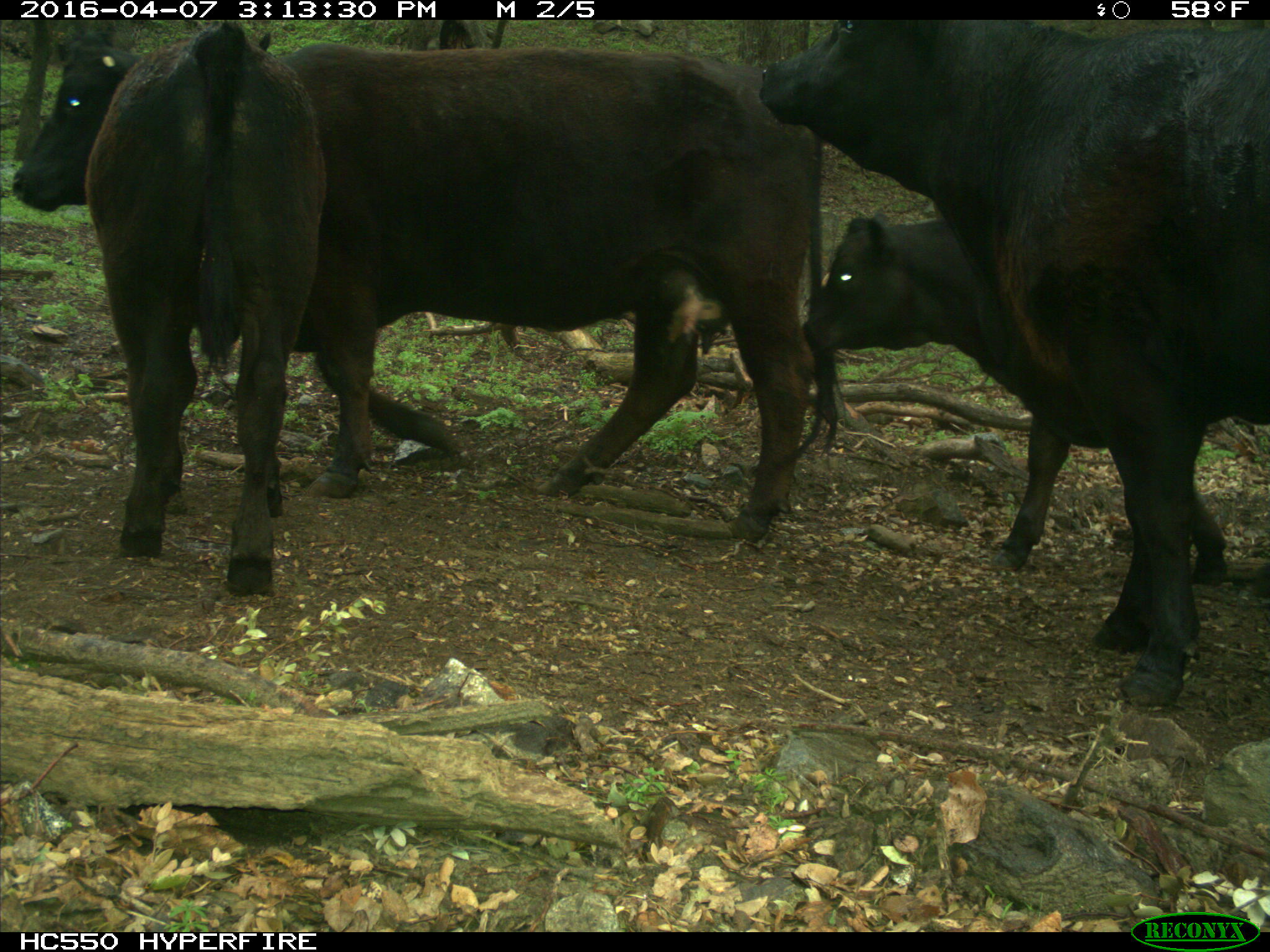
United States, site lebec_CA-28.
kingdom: Animalia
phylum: Chordata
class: Mammalia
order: Artiodactyla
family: Bovidae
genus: Bos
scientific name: Bos taurus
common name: domestic cow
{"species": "Bos taurus (domestic cow)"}